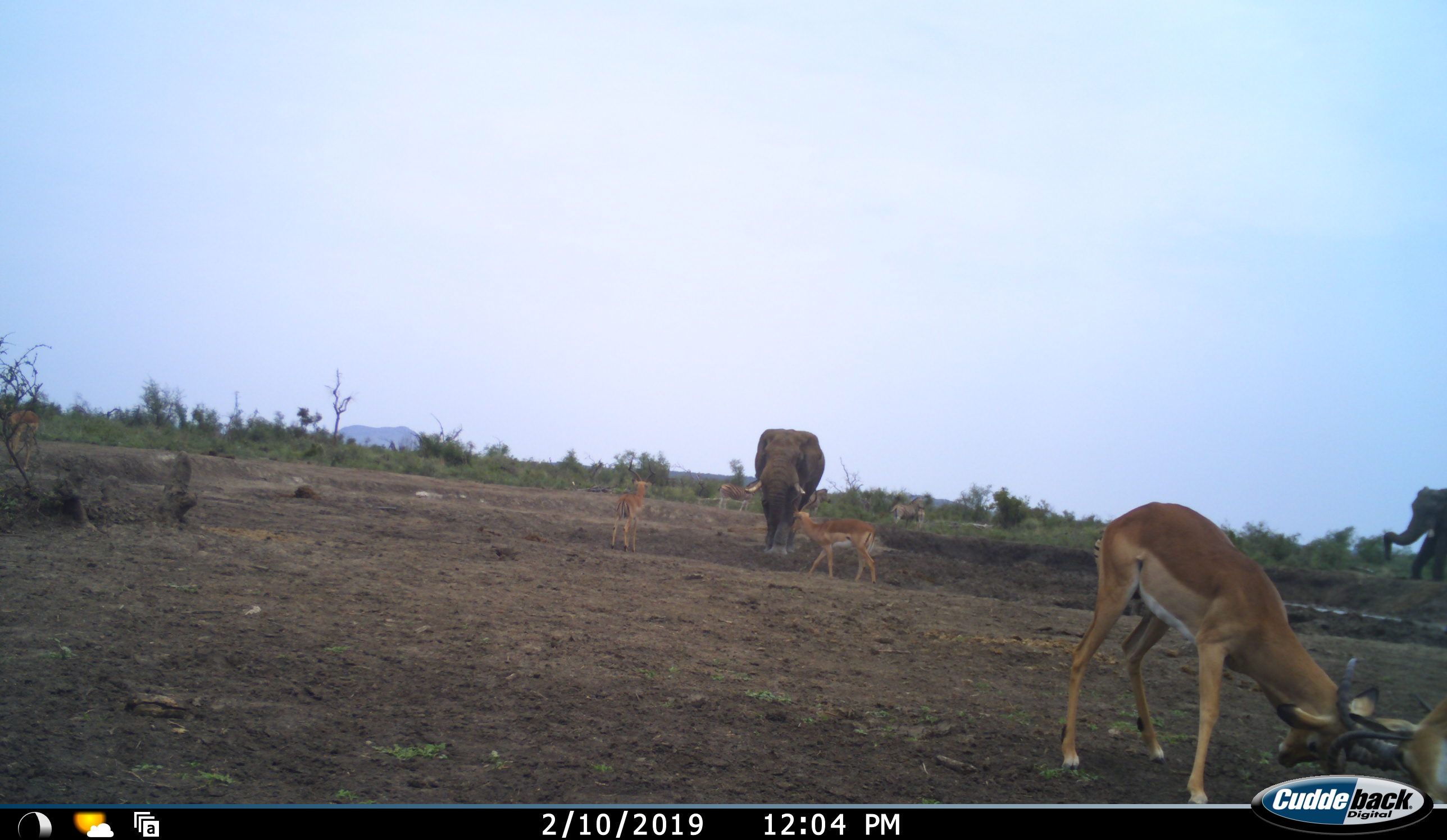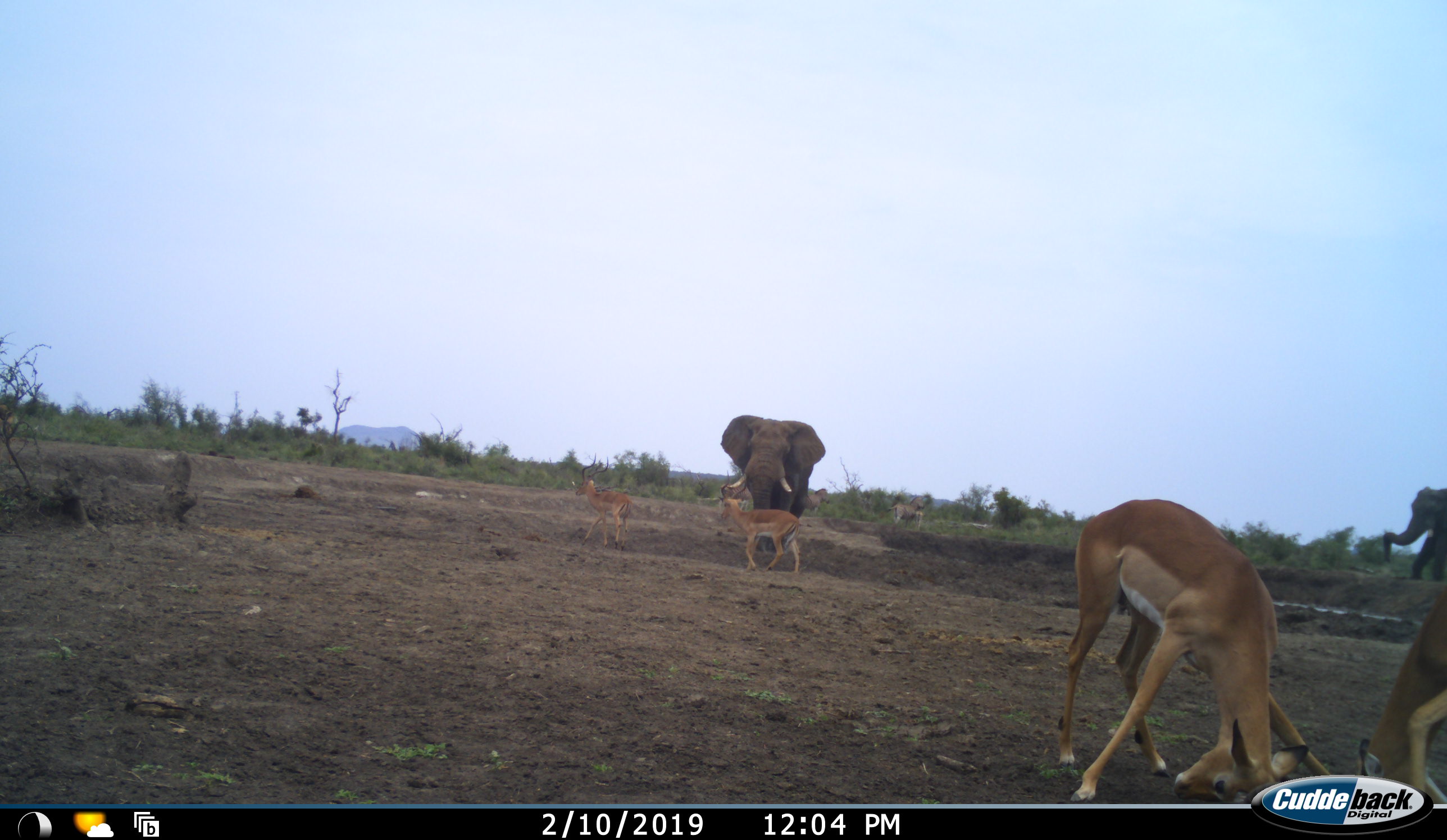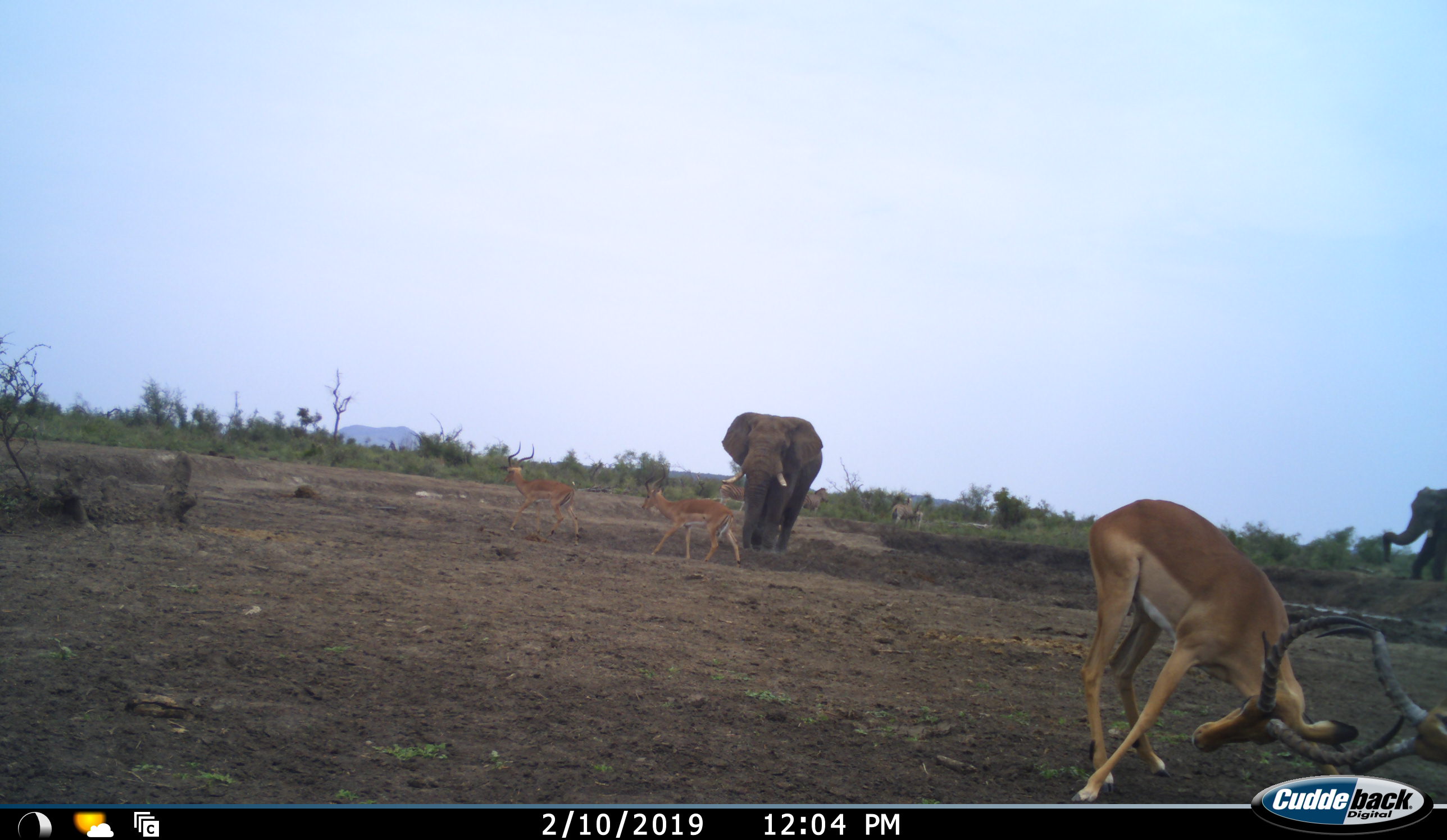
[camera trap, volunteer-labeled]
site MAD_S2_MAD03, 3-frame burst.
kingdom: Animalia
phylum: Chordata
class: Mammalia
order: Proboscidea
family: Elephantidae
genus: Loxodonta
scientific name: Loxodonta africana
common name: african bush elephant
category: elephant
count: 2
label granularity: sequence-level